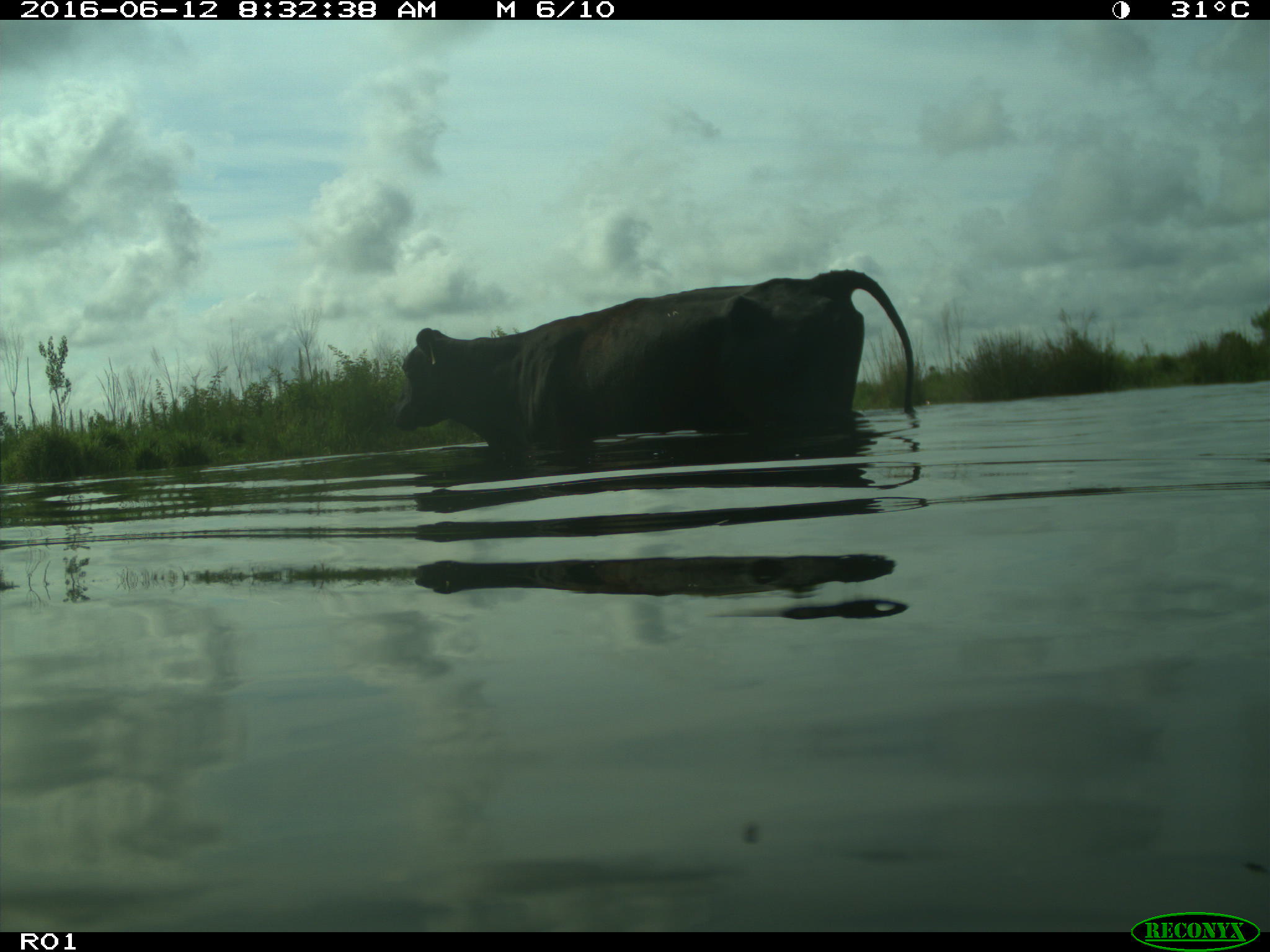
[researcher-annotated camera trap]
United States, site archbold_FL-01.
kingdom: Animalia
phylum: Chordata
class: Mammalia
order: Artiodactyla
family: Bovidae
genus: Bos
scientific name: Bos taurus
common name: domestic cow